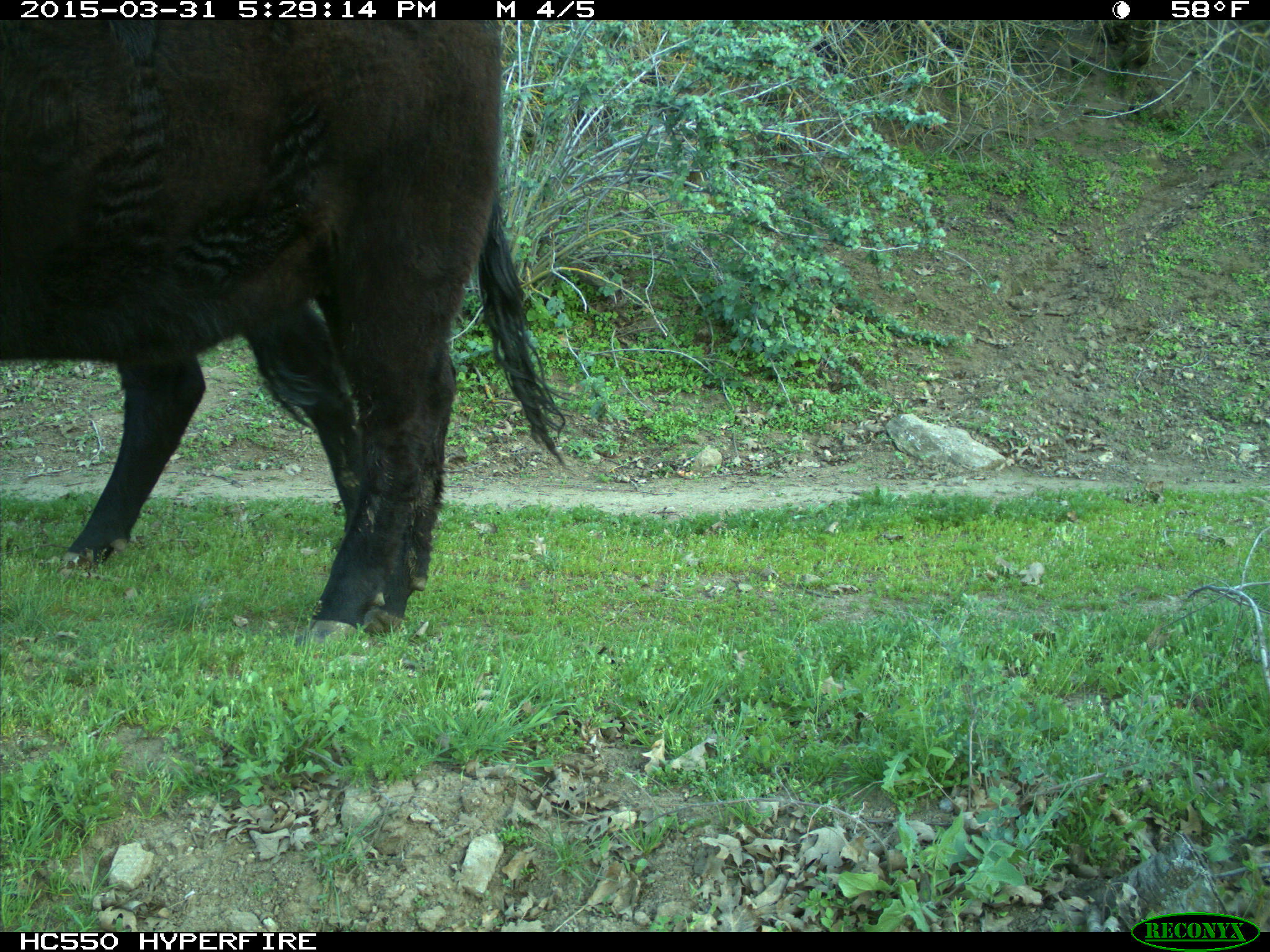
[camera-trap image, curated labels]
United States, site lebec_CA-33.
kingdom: Animalia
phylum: Chordata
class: Mammalia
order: Artiodactyla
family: Bovidae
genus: Bos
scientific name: Bos taurus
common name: domestic cow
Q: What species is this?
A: Bos taurus (domestic cow).